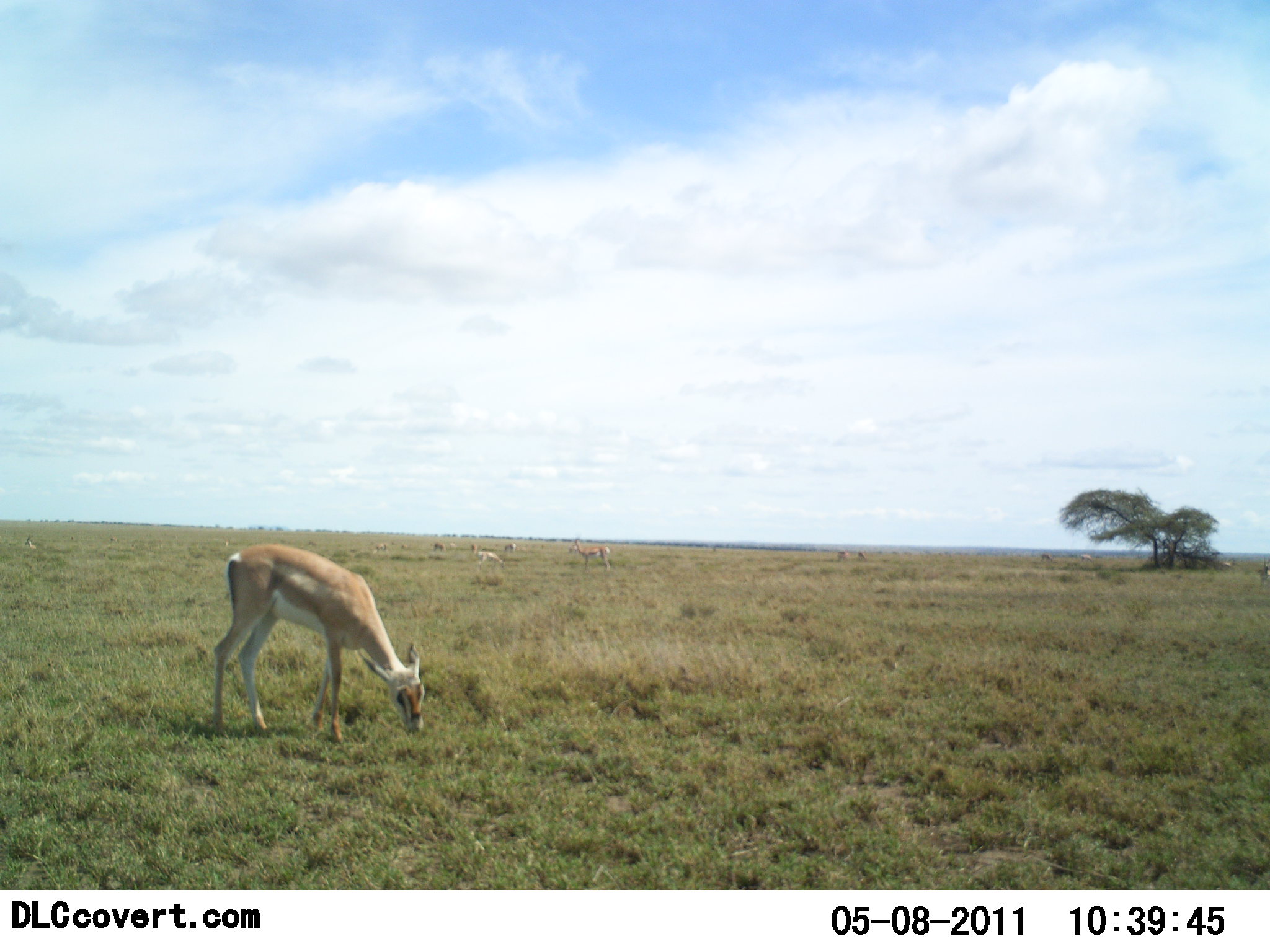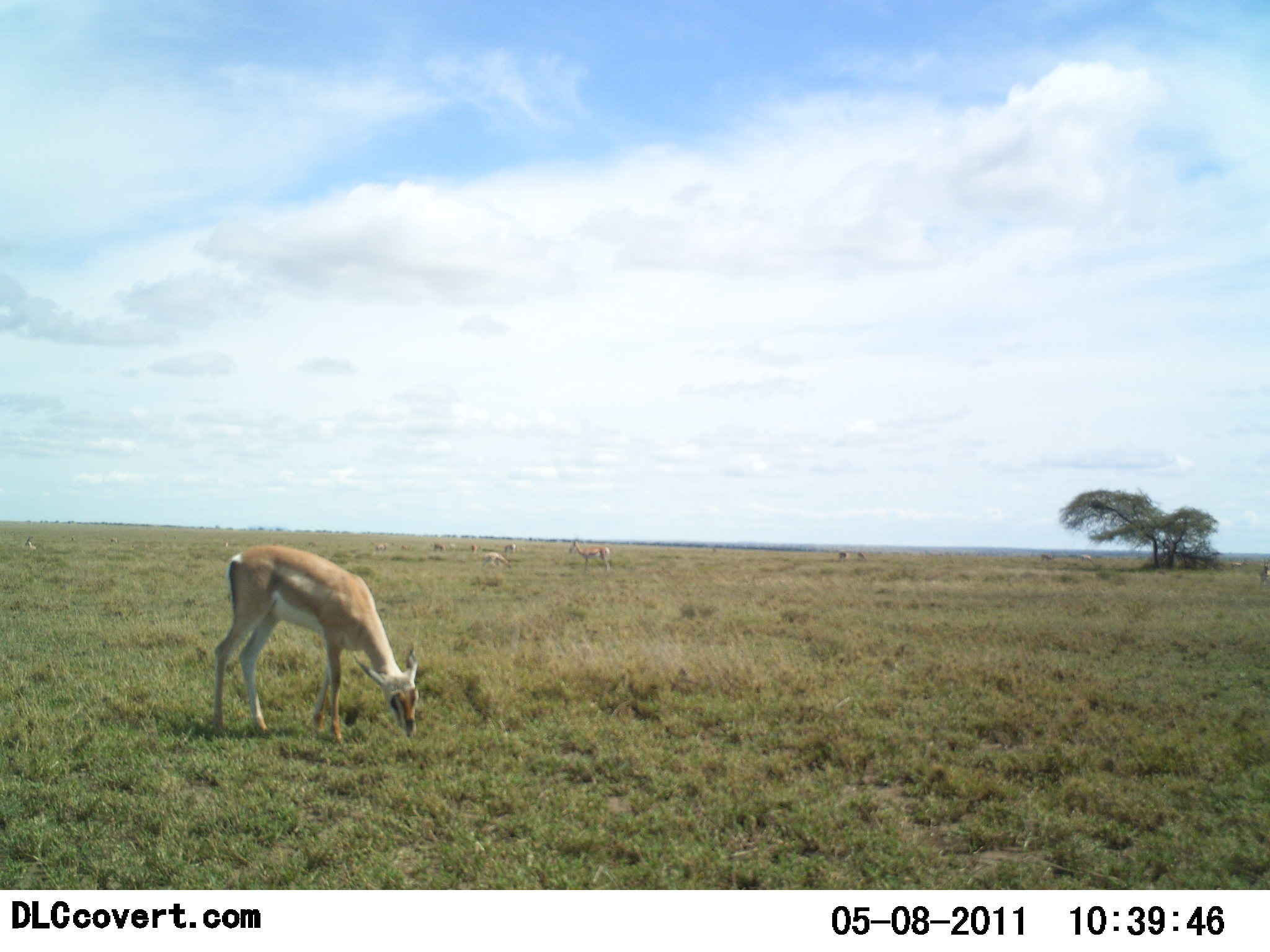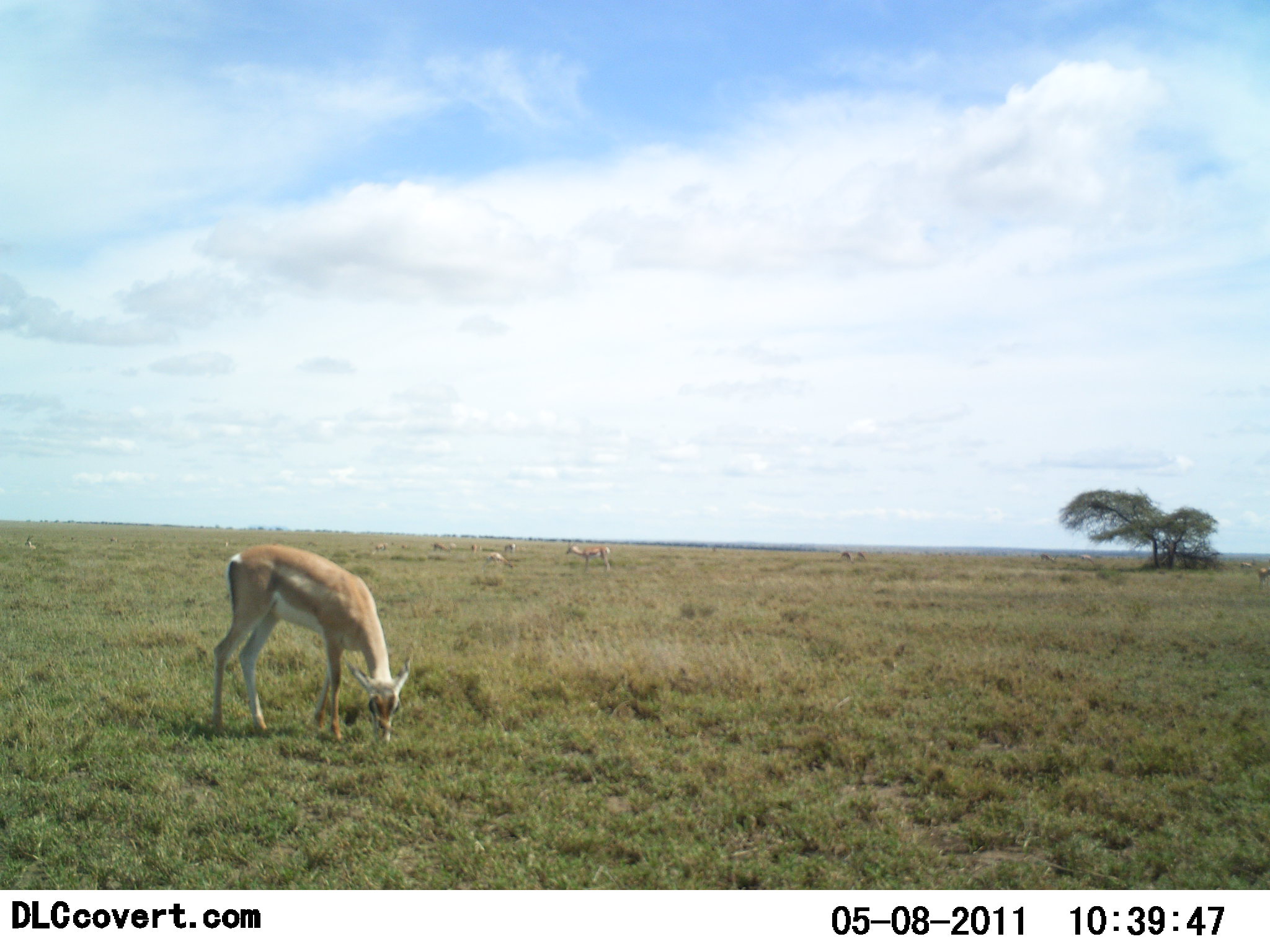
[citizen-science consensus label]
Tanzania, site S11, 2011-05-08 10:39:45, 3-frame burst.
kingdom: Animalia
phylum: Chordata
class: Mammalia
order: Artiodactyla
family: Bovidae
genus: Nanger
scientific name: Nanger granti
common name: grant's gazelle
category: gazellegrants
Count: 3.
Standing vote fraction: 50%.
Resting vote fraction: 0%.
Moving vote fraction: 0%.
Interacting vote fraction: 0%.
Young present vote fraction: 0%.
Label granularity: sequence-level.